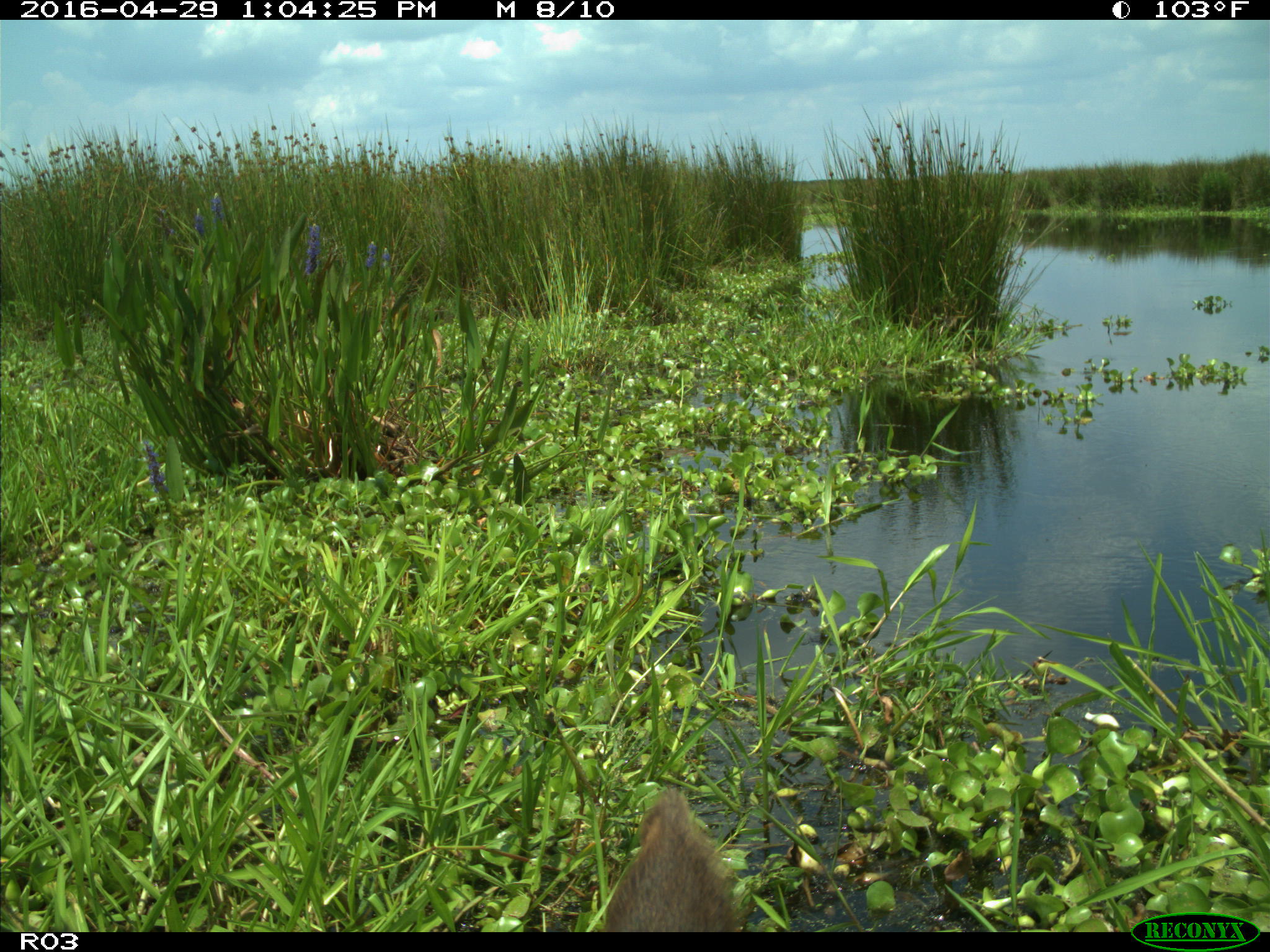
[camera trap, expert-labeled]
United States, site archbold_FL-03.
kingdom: Animalia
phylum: Chordata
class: Mammalia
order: Artiodactyla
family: Bovidae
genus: Bos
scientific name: Bos taurus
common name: domestic cow